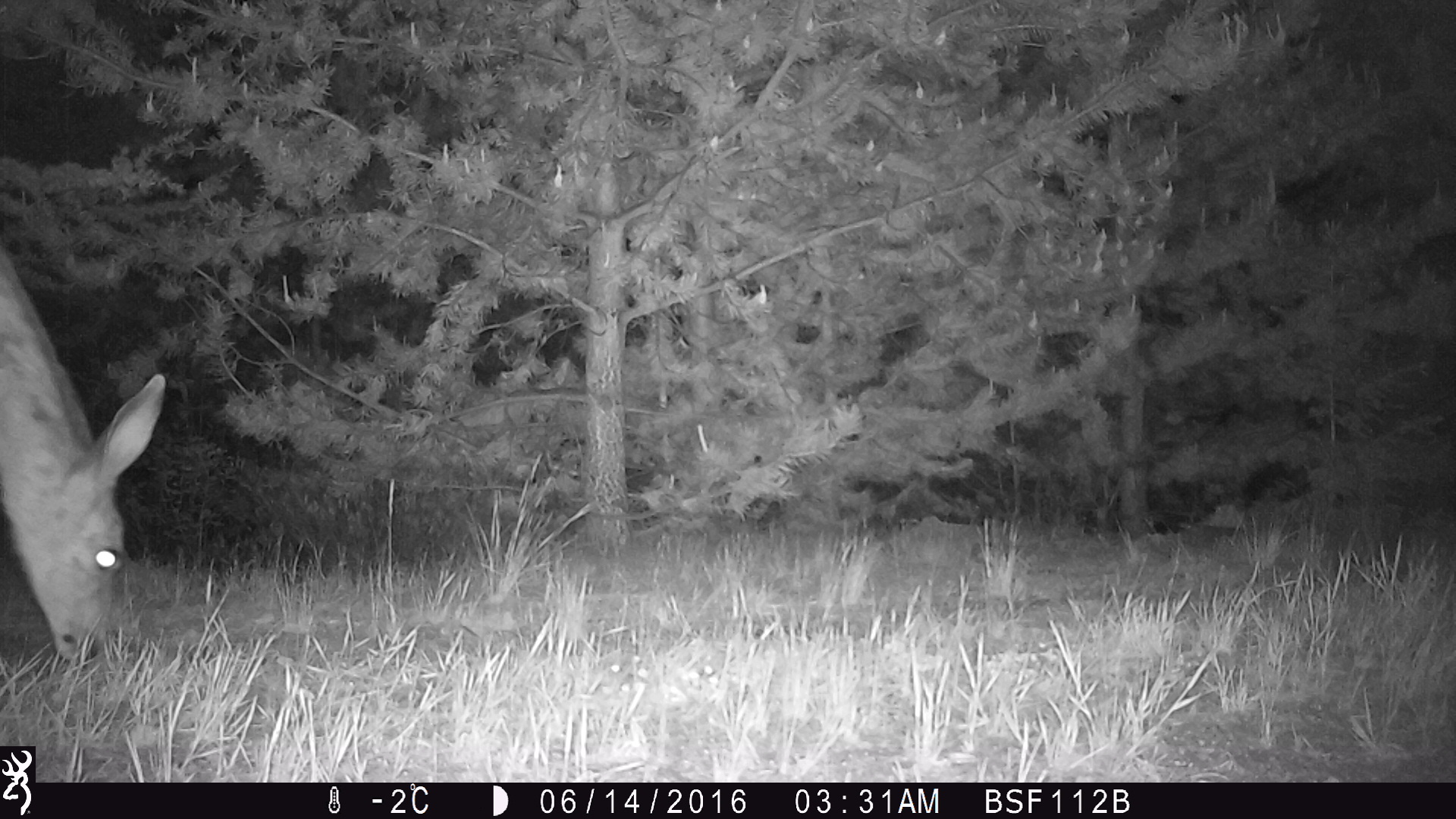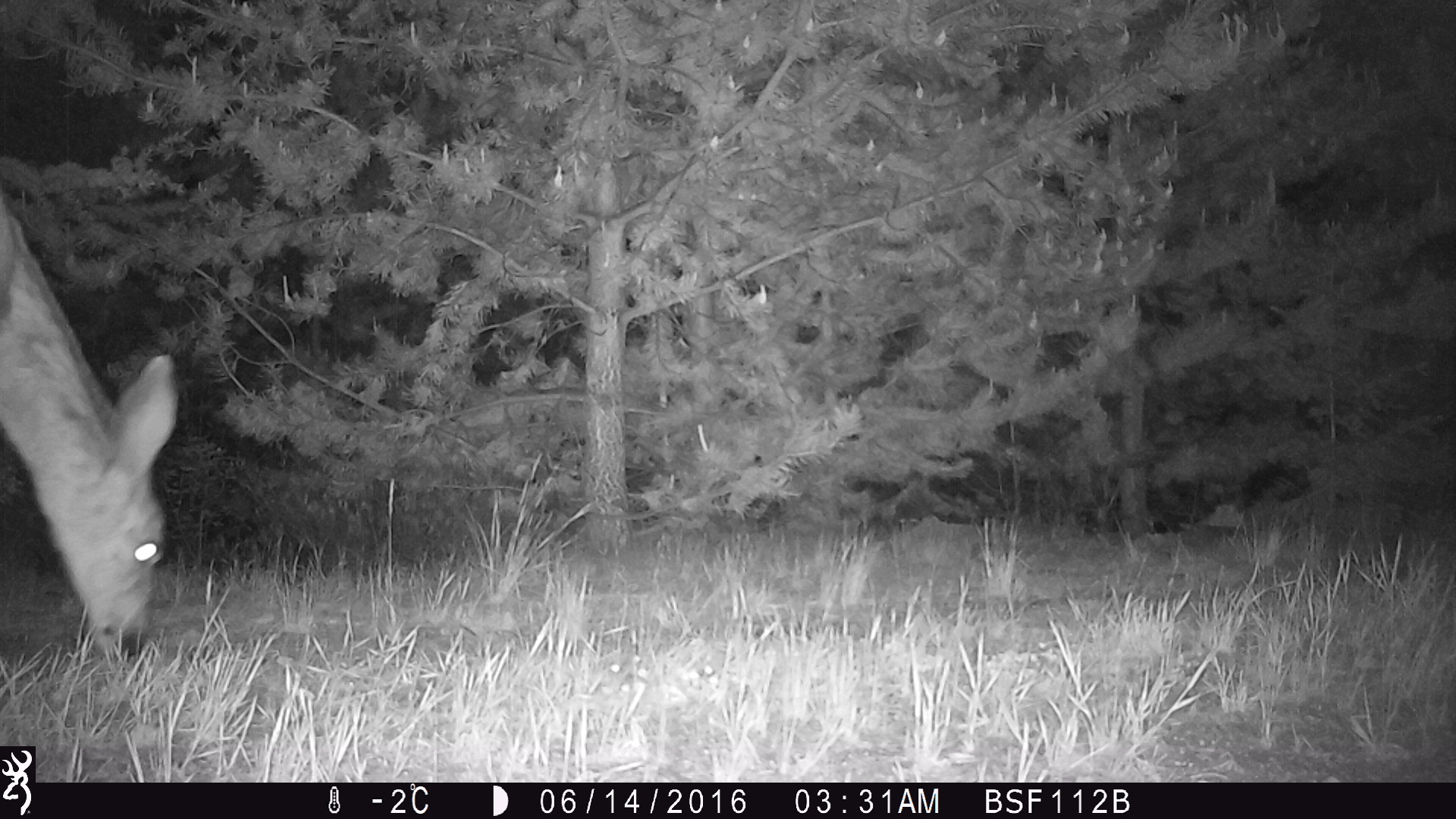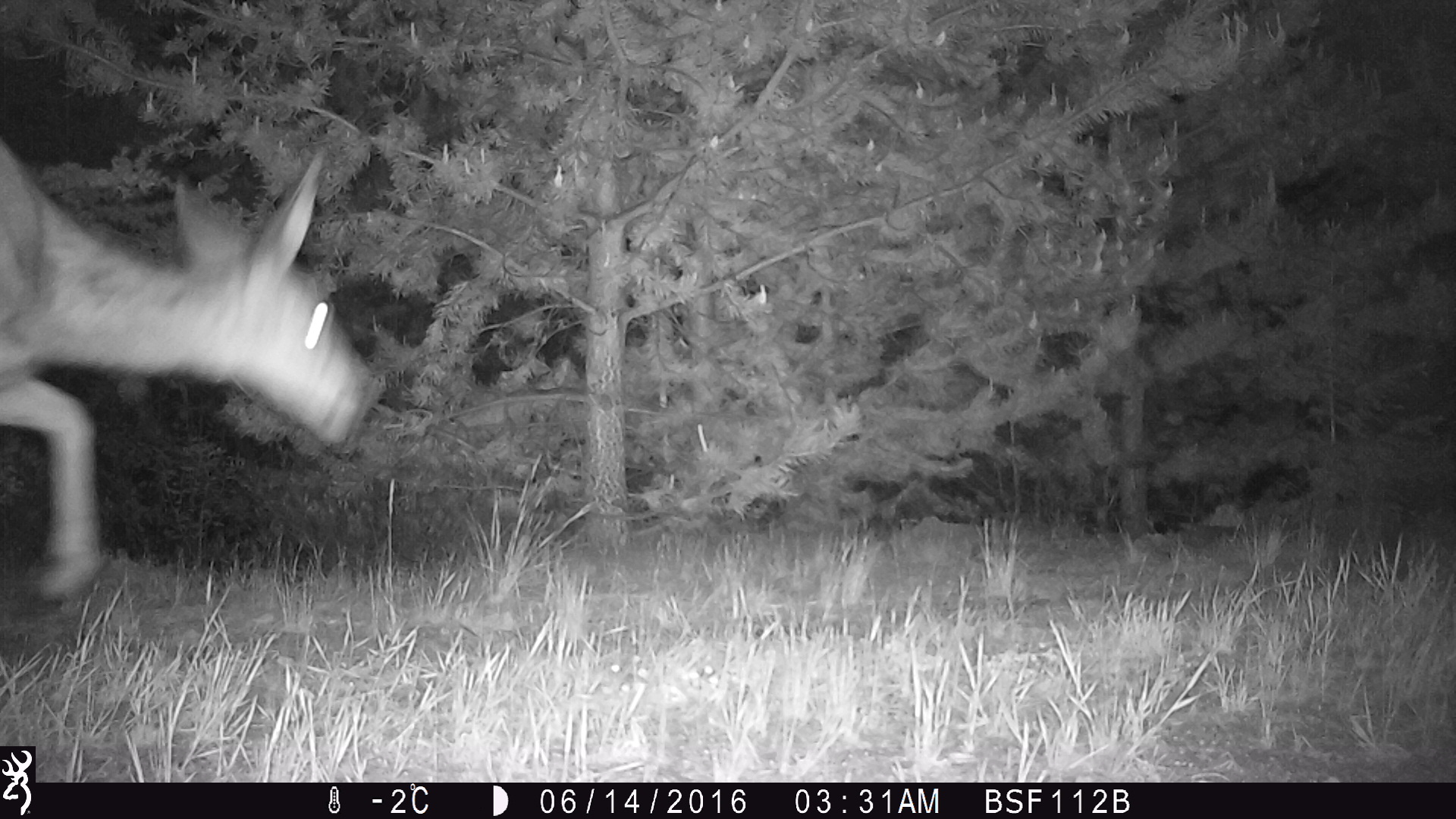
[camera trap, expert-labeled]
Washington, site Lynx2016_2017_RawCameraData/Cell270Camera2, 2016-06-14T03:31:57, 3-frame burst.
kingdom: Animalia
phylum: Chordata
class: Mammalia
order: Artiodactyla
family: Cervidae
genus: Odocoileus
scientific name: Odocoileus hemionus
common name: mule deer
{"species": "Odocoileus hemionus (mule deer)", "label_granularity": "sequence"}